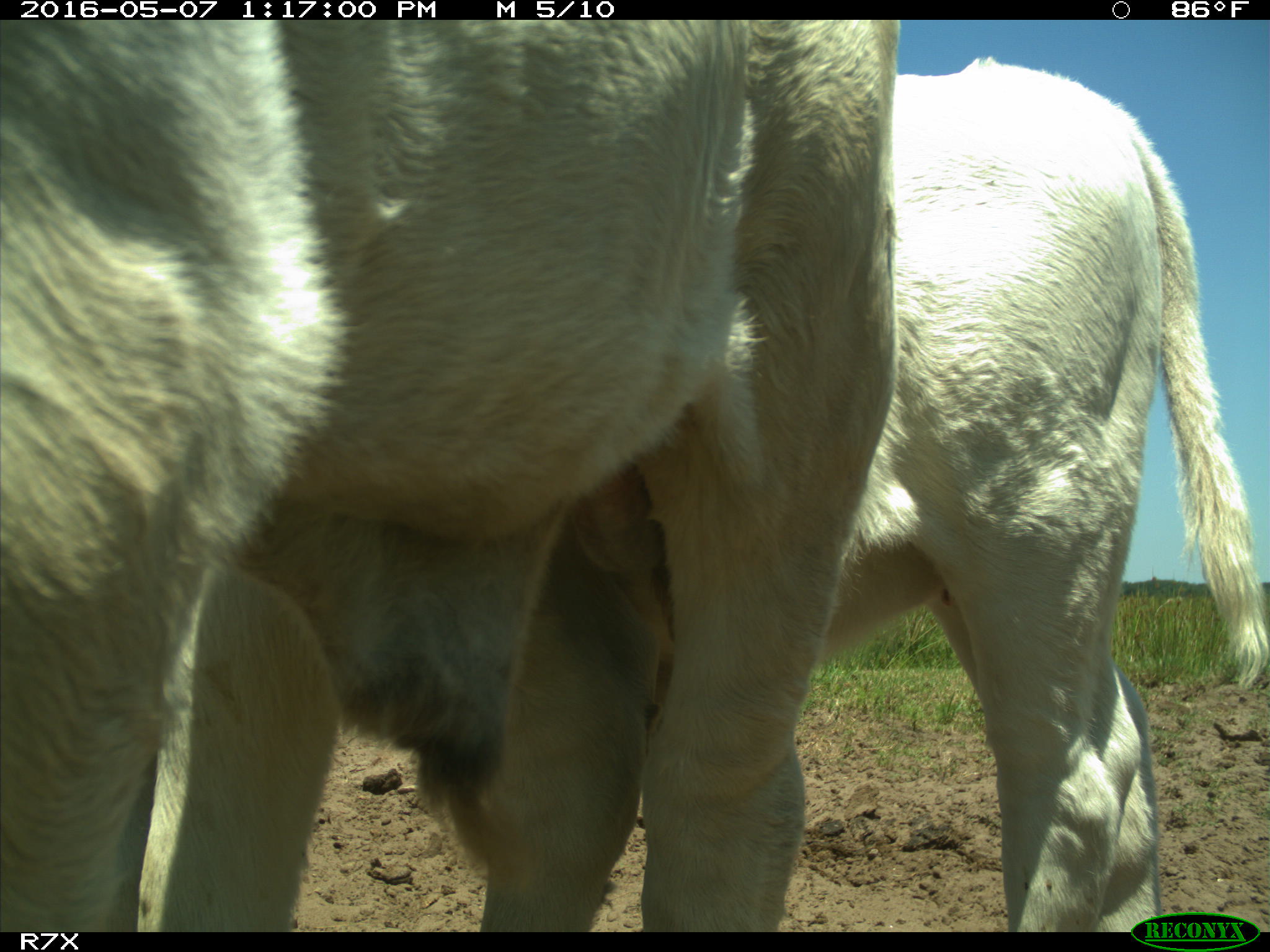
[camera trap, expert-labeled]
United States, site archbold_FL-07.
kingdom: Animalia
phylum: Chordata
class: Mammalia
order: Artiodactyla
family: Bovidae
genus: Bos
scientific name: Bos taurus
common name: domestic cow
Bos taurus (domestic cow).